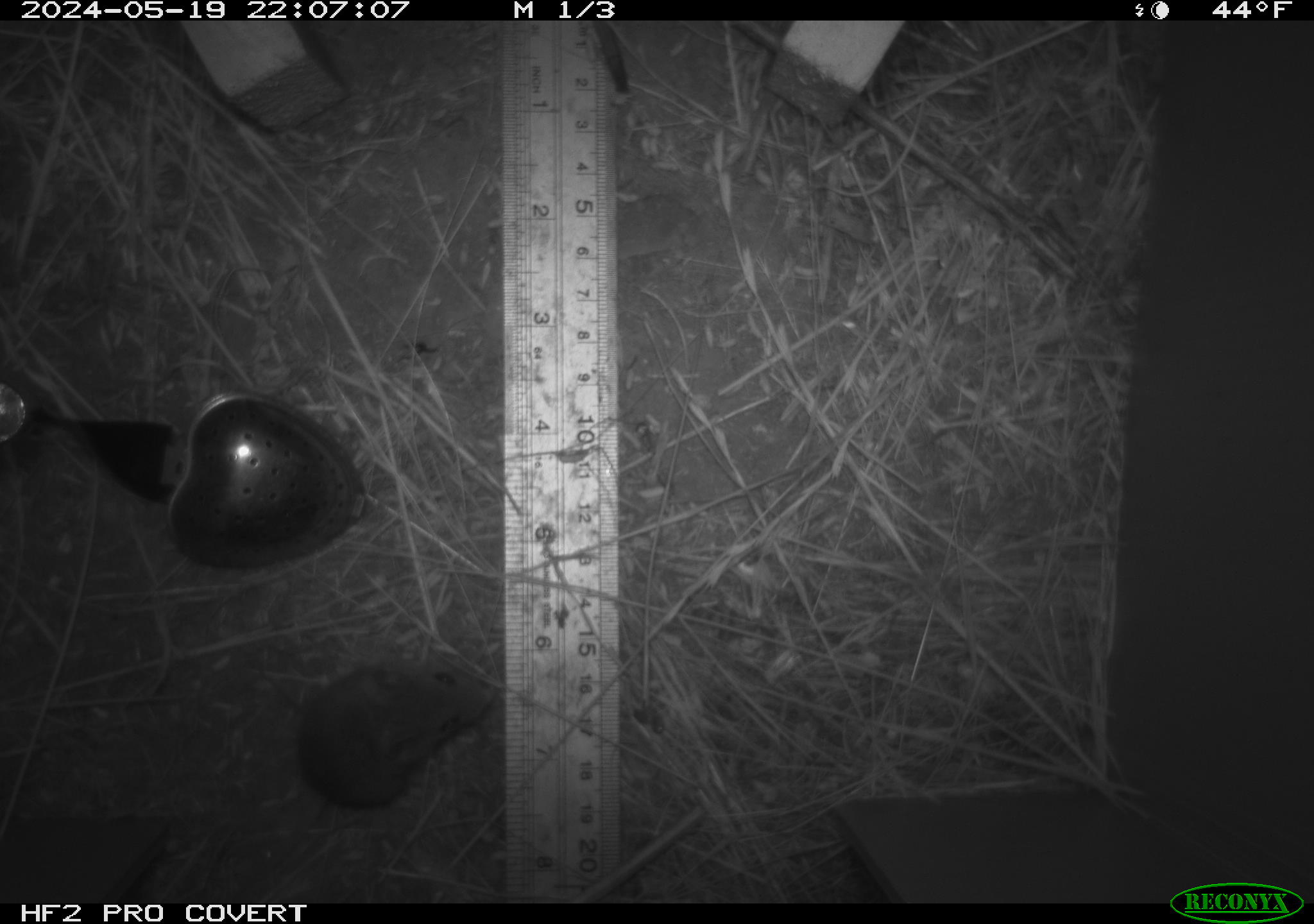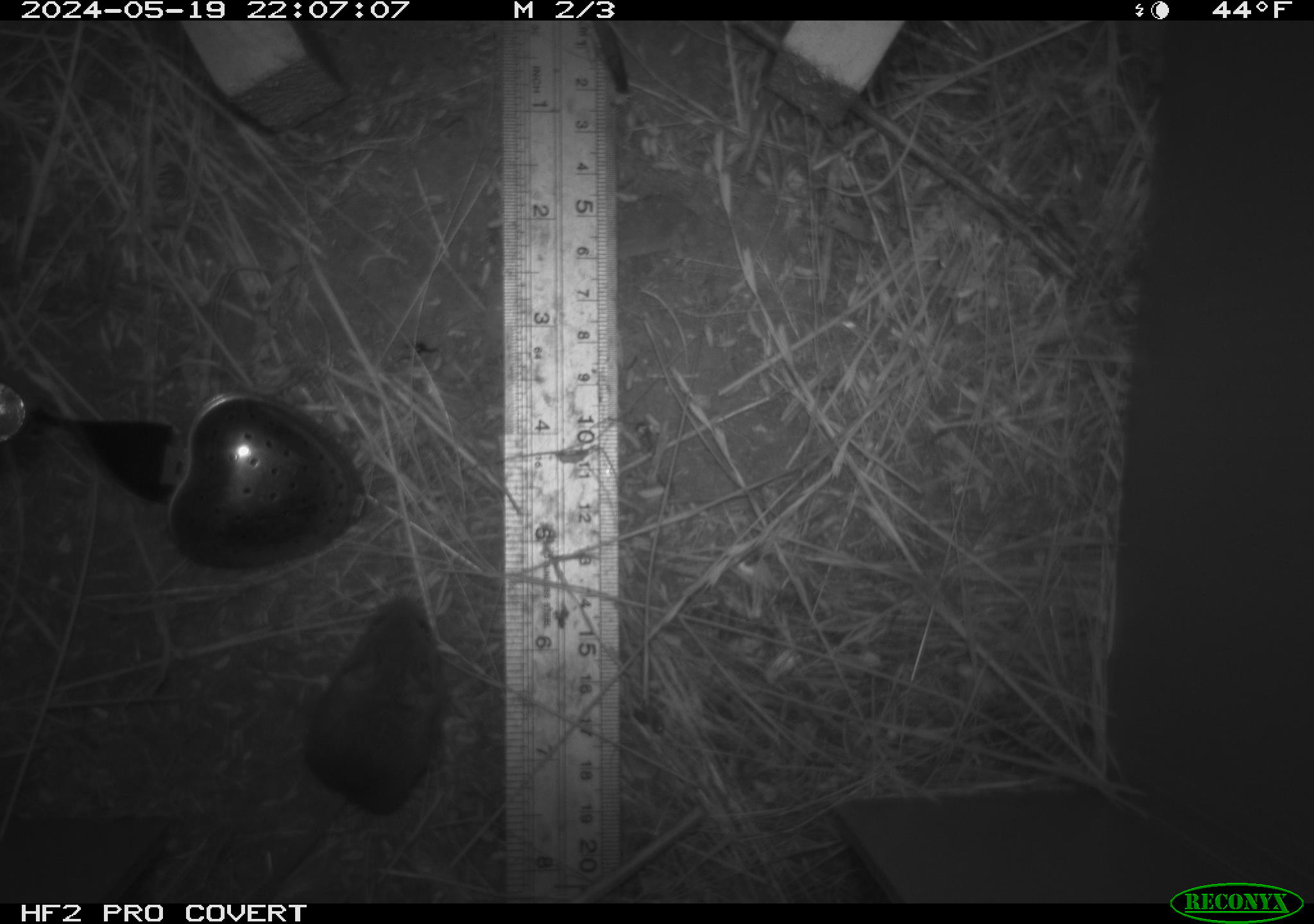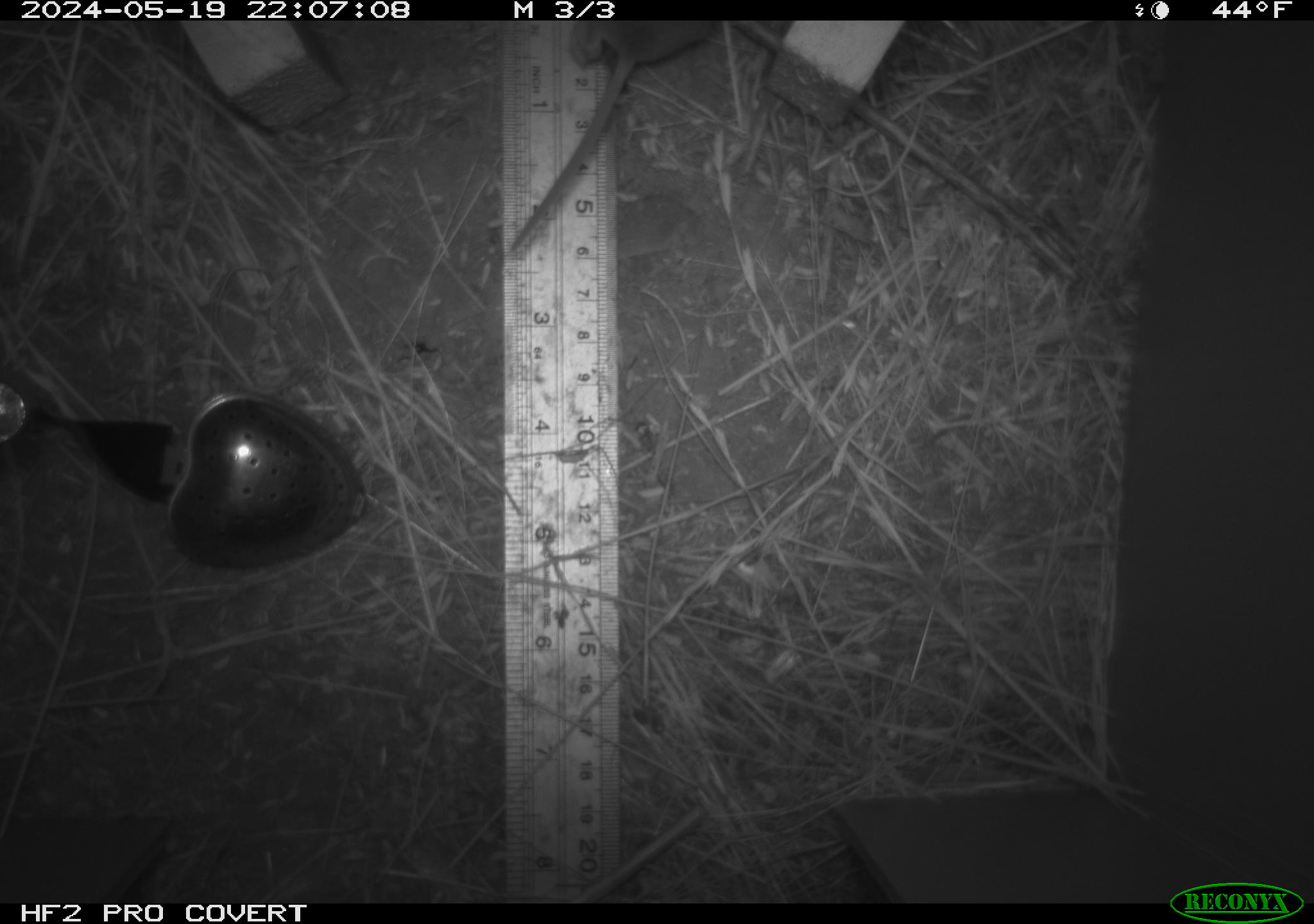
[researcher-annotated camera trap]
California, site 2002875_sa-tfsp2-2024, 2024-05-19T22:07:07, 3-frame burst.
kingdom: Animalia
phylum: Chordata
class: Mammalia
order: Rodentia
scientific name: Rodentia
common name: mouse species